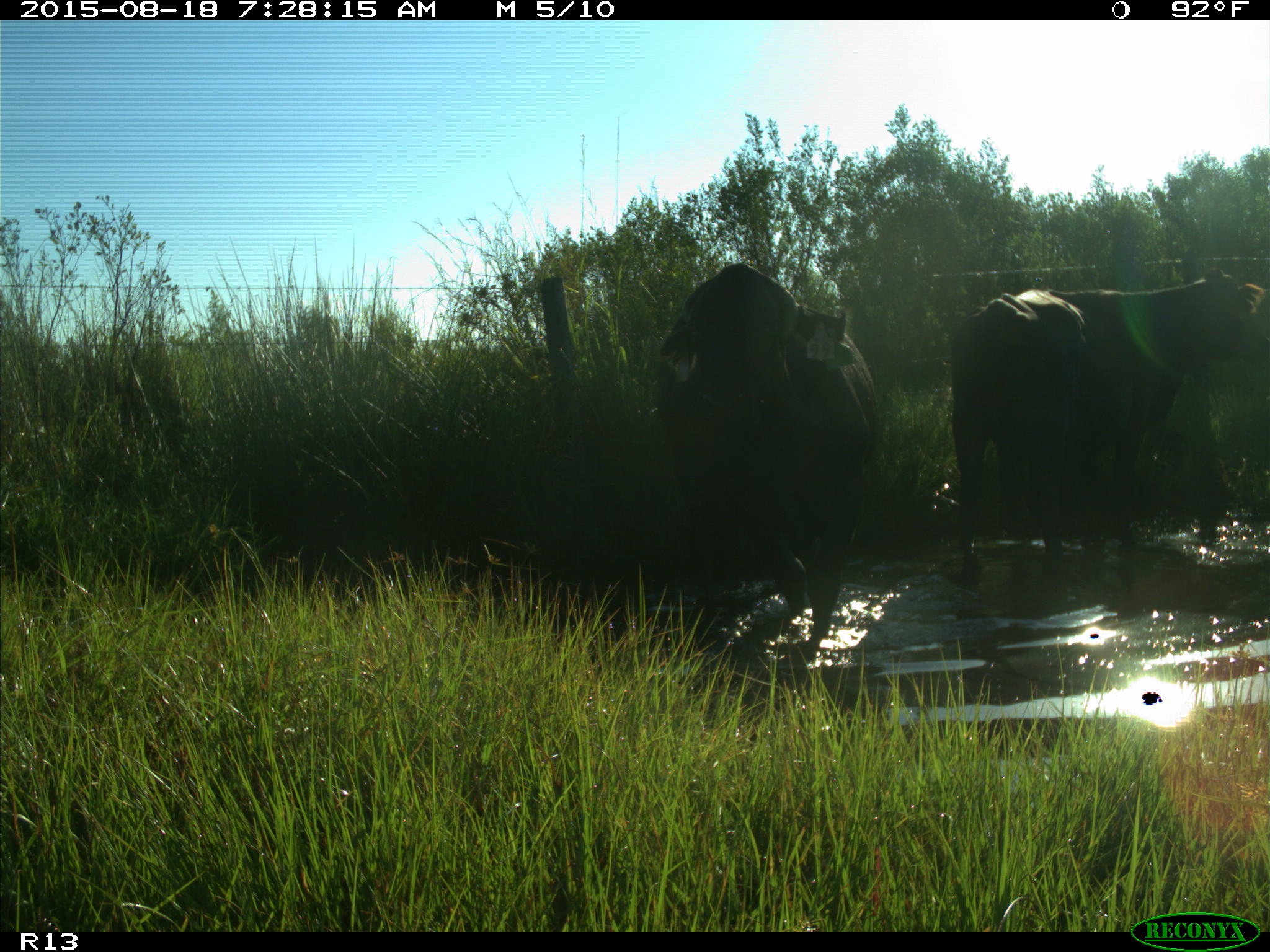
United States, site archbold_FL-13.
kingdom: Animalia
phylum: Chordata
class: Mammalia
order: Artiodactyla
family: Bovidae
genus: Bos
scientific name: Bos taurus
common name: domestic cow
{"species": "Bos taurus (domestic cow)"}